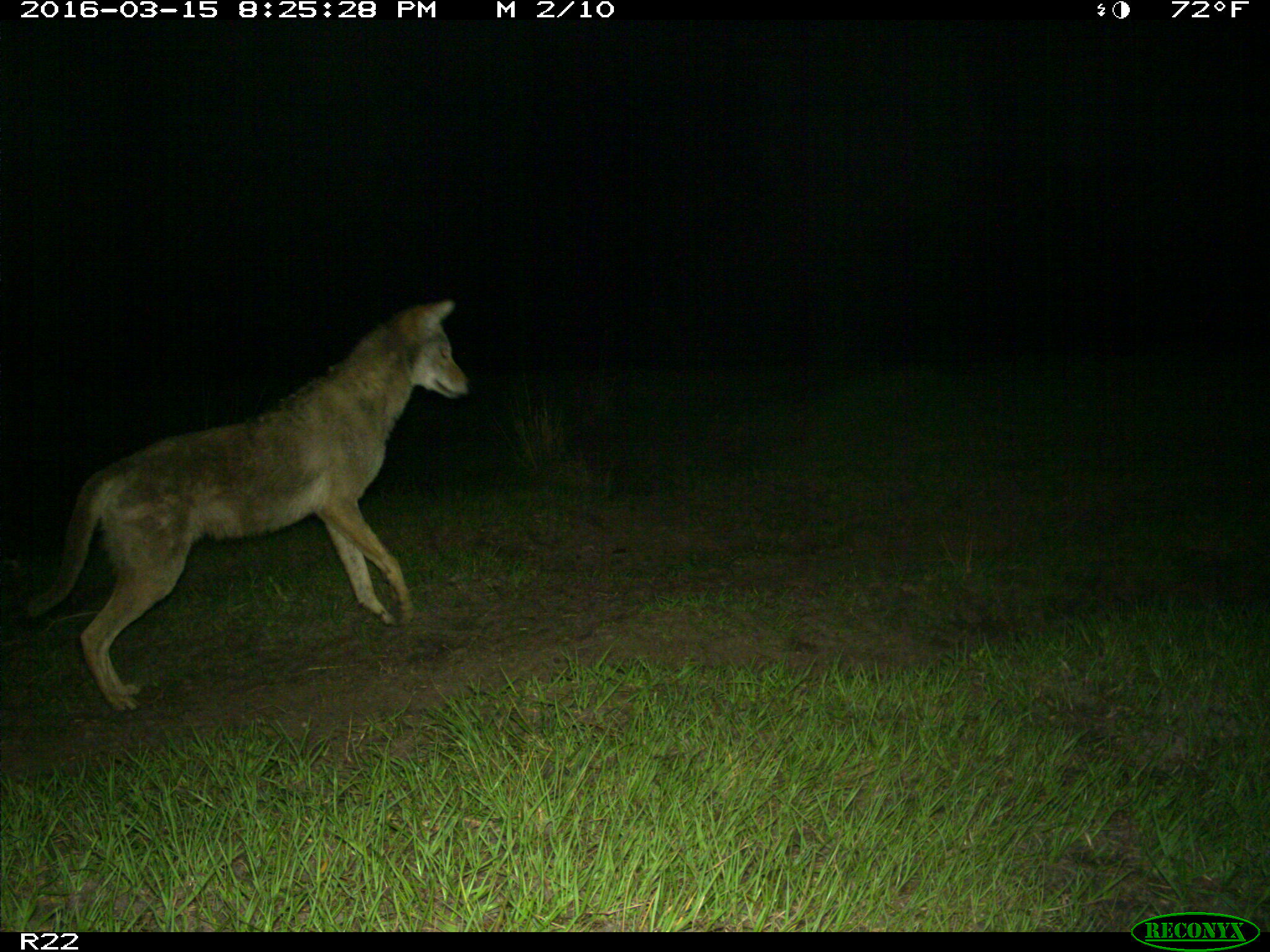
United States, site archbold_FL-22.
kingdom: Animalia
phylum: Chordata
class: Mammalia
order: Carnivora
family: Canidae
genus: Canis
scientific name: Canis latrans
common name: coyote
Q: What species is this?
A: Canis latrans (coyote).